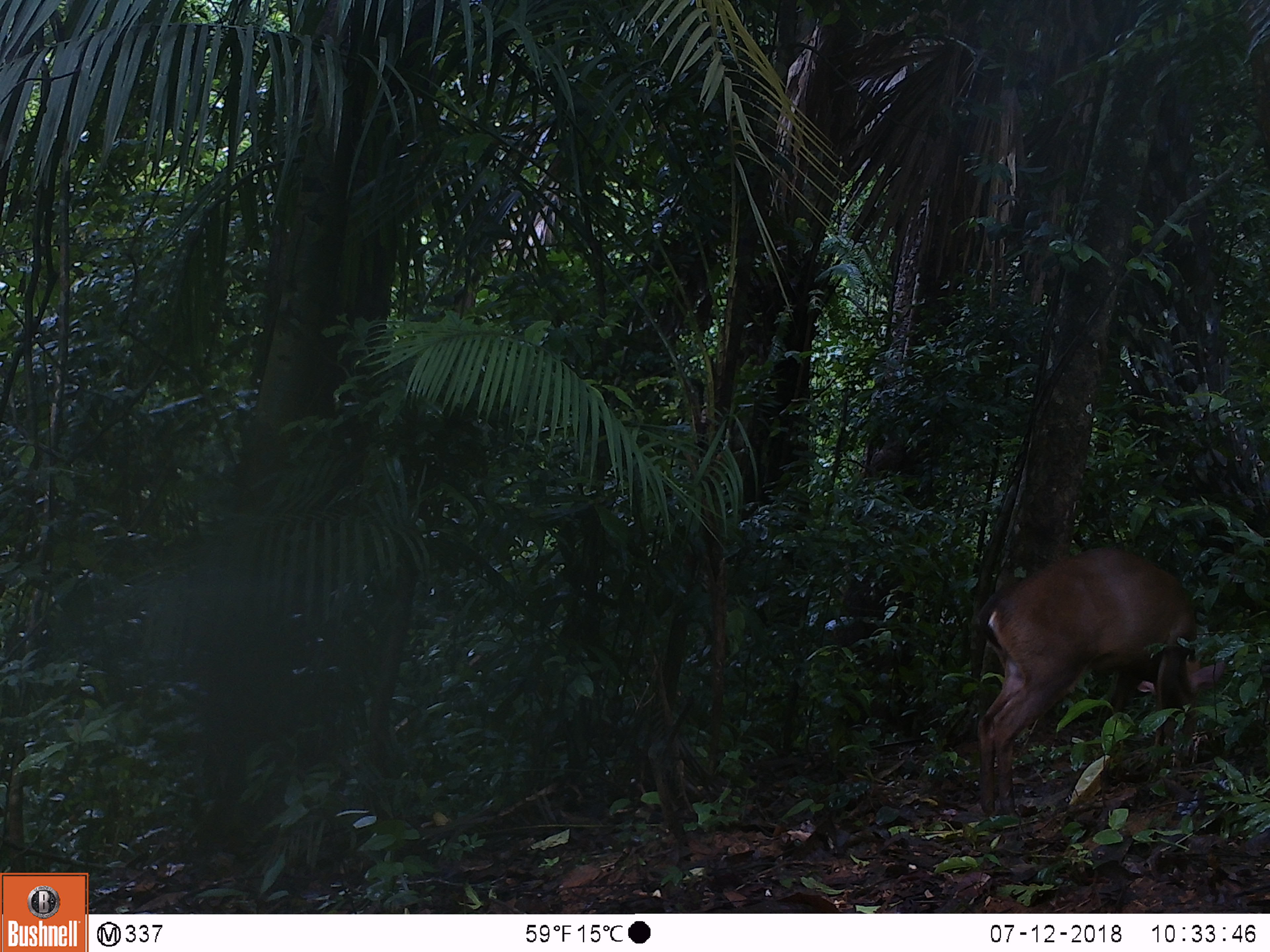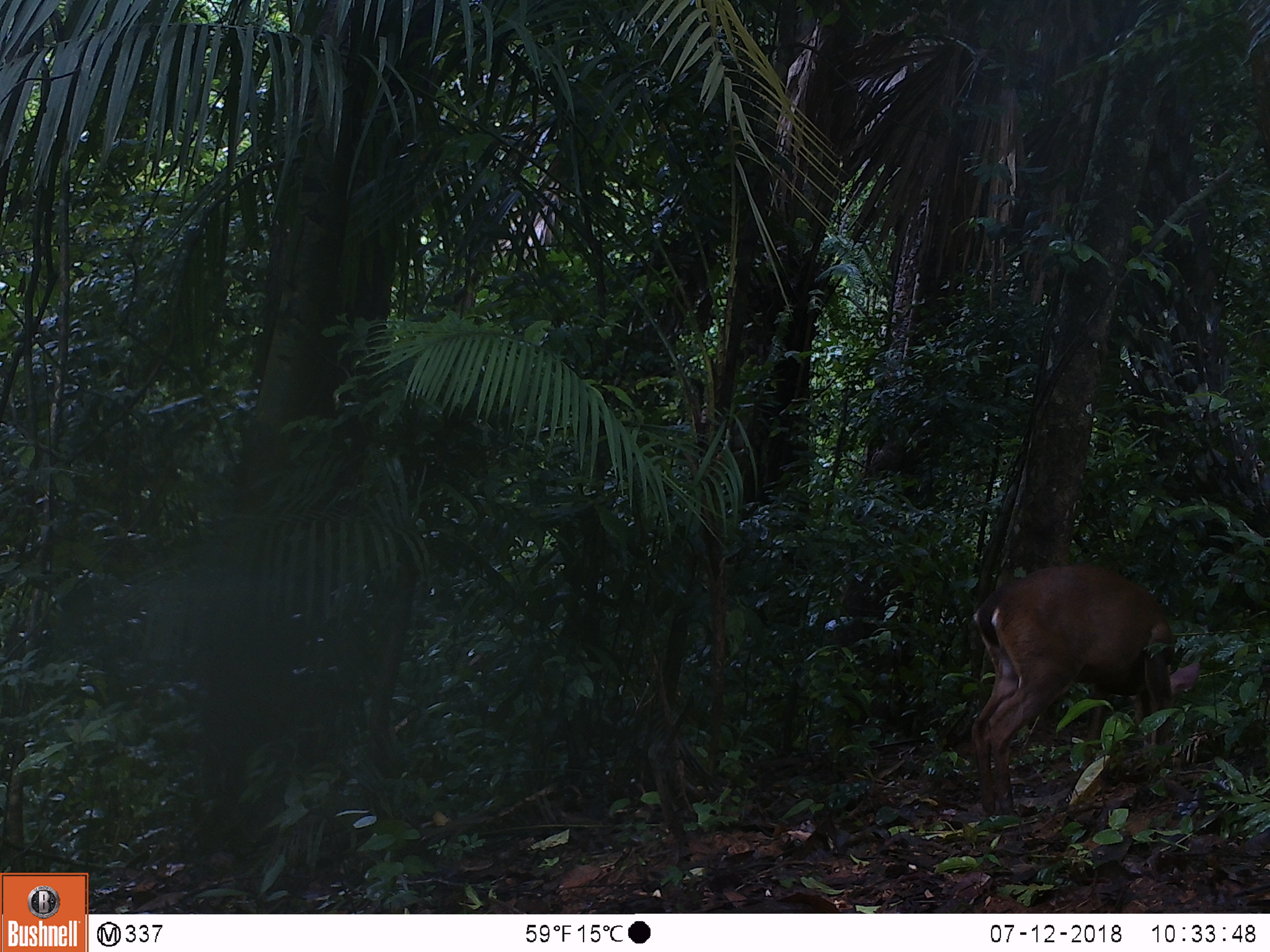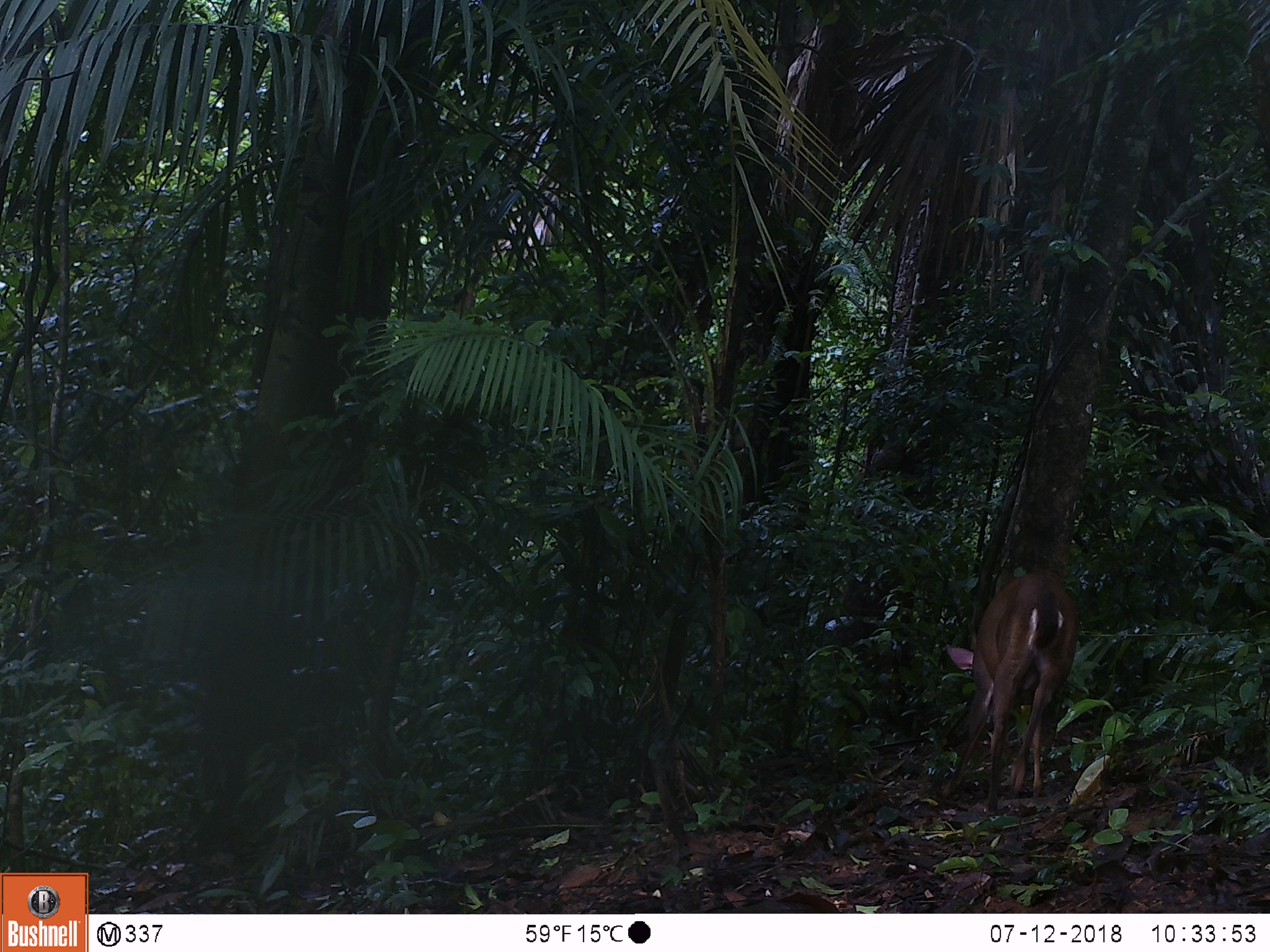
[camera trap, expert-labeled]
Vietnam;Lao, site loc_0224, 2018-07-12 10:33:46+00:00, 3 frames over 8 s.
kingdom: Animalia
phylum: Chordata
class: Mammalia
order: Artiodactyla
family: Cervidae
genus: Muntiacus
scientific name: Muntiacus vuquangensis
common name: large-antlered muntjac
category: large antlered muntjac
Large antlered muntjac (large-antlered muntjac) (Muntiacus vuquangensis). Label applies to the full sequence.